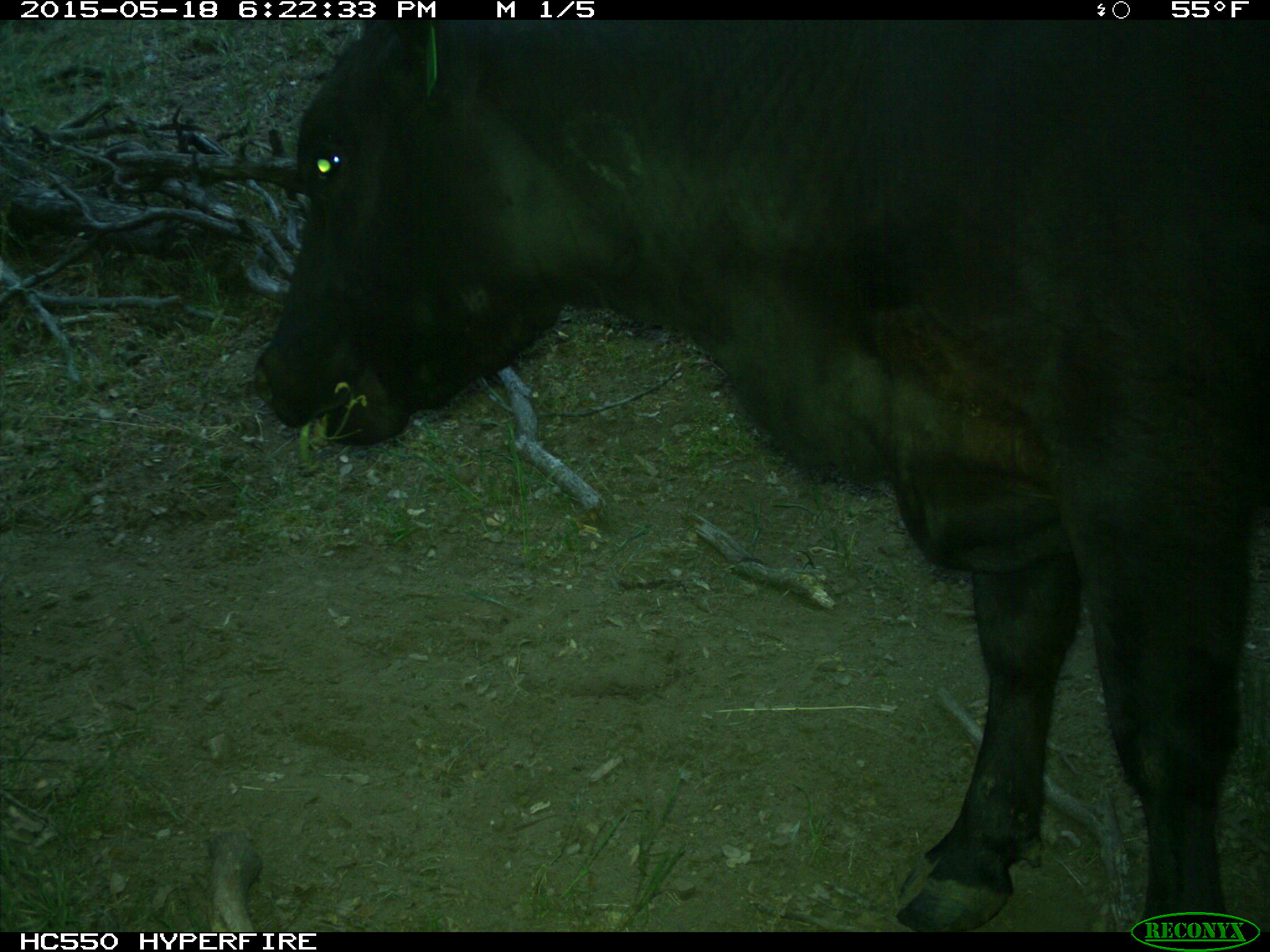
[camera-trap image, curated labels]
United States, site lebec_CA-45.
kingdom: Animalia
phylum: Chordata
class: Mammalia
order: Artiodactyla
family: Bovidae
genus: Bos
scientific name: Bos taurus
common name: domestic cow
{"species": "Bos taurus (domestic cow)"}